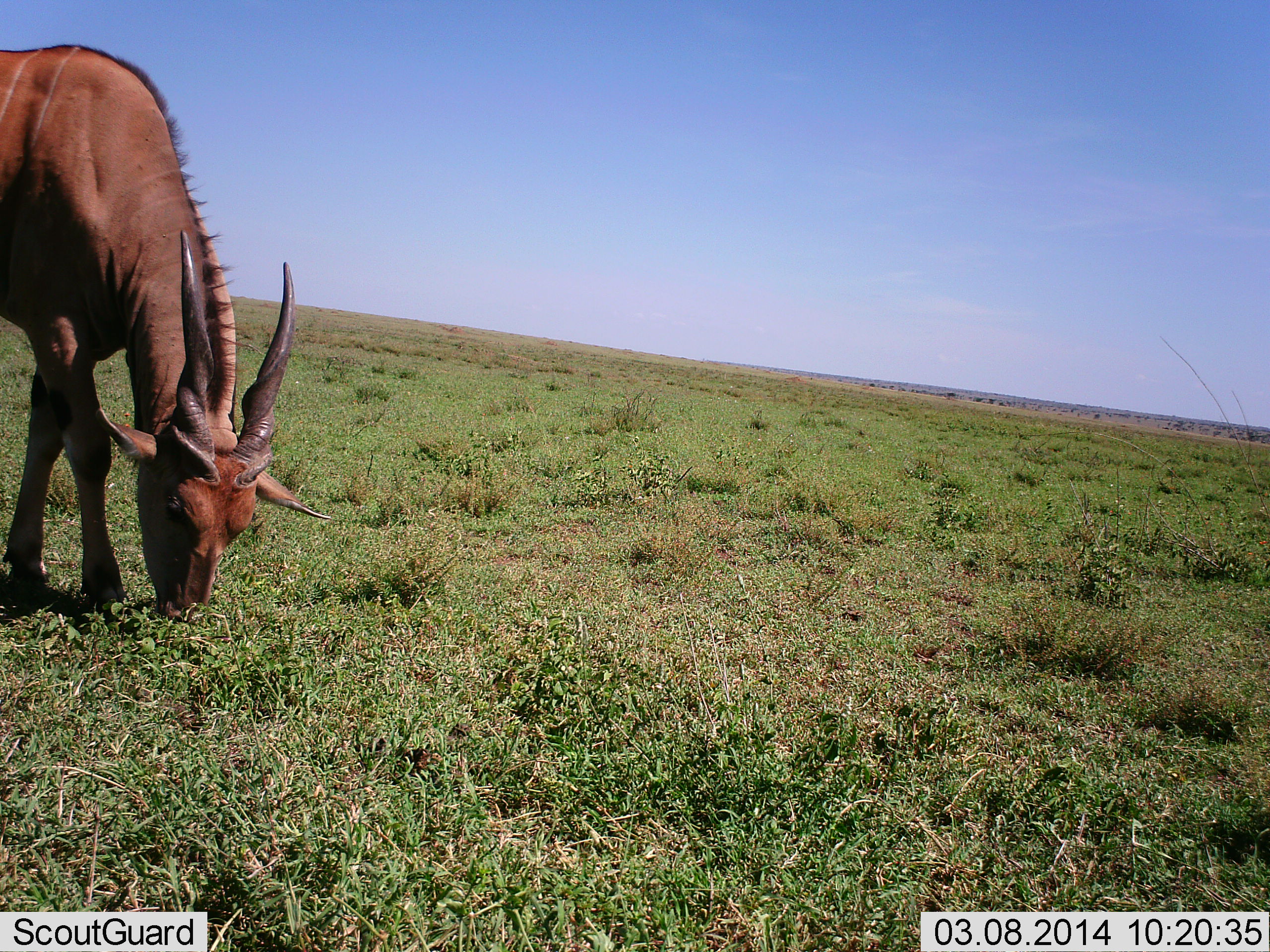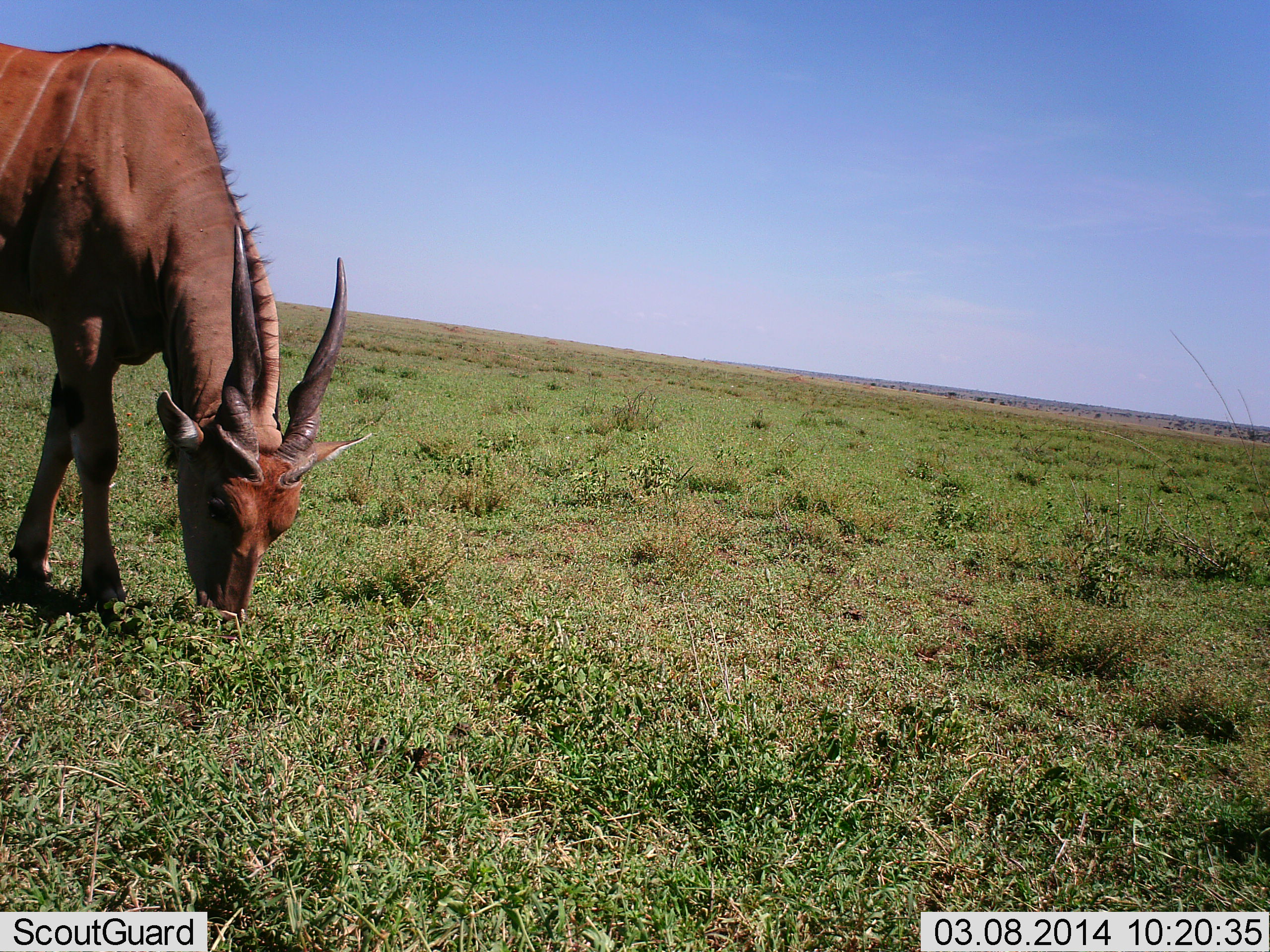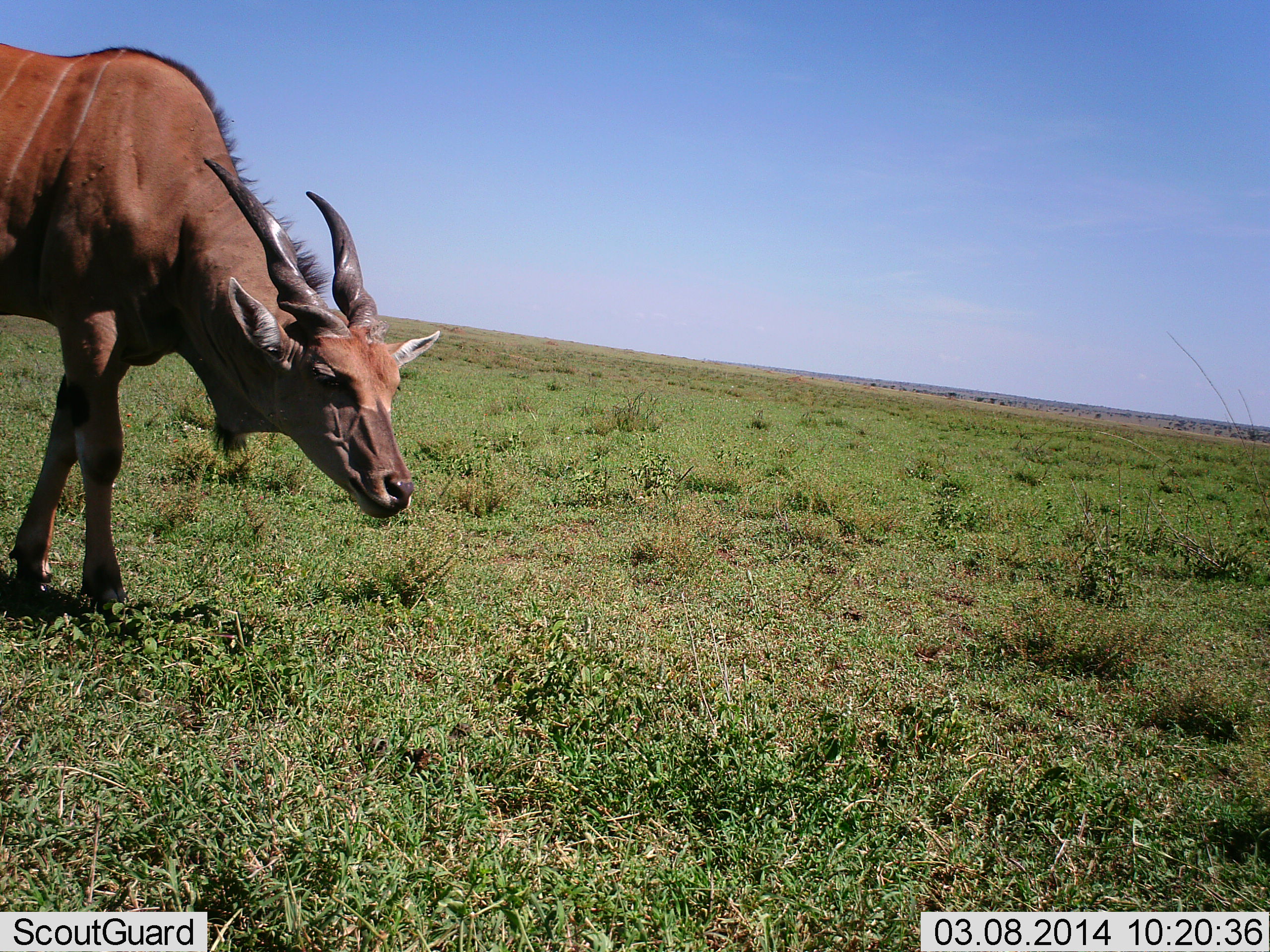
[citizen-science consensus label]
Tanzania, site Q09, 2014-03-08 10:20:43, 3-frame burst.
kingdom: Animalia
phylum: Chordata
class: Mammalia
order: Artiodactyla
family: Bovidae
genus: Tragelaphus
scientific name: Tragelaphus oryx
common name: eland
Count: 1.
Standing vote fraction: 20%.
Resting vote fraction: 0%.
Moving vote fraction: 0%.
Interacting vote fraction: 0%.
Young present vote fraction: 0%.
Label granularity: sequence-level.